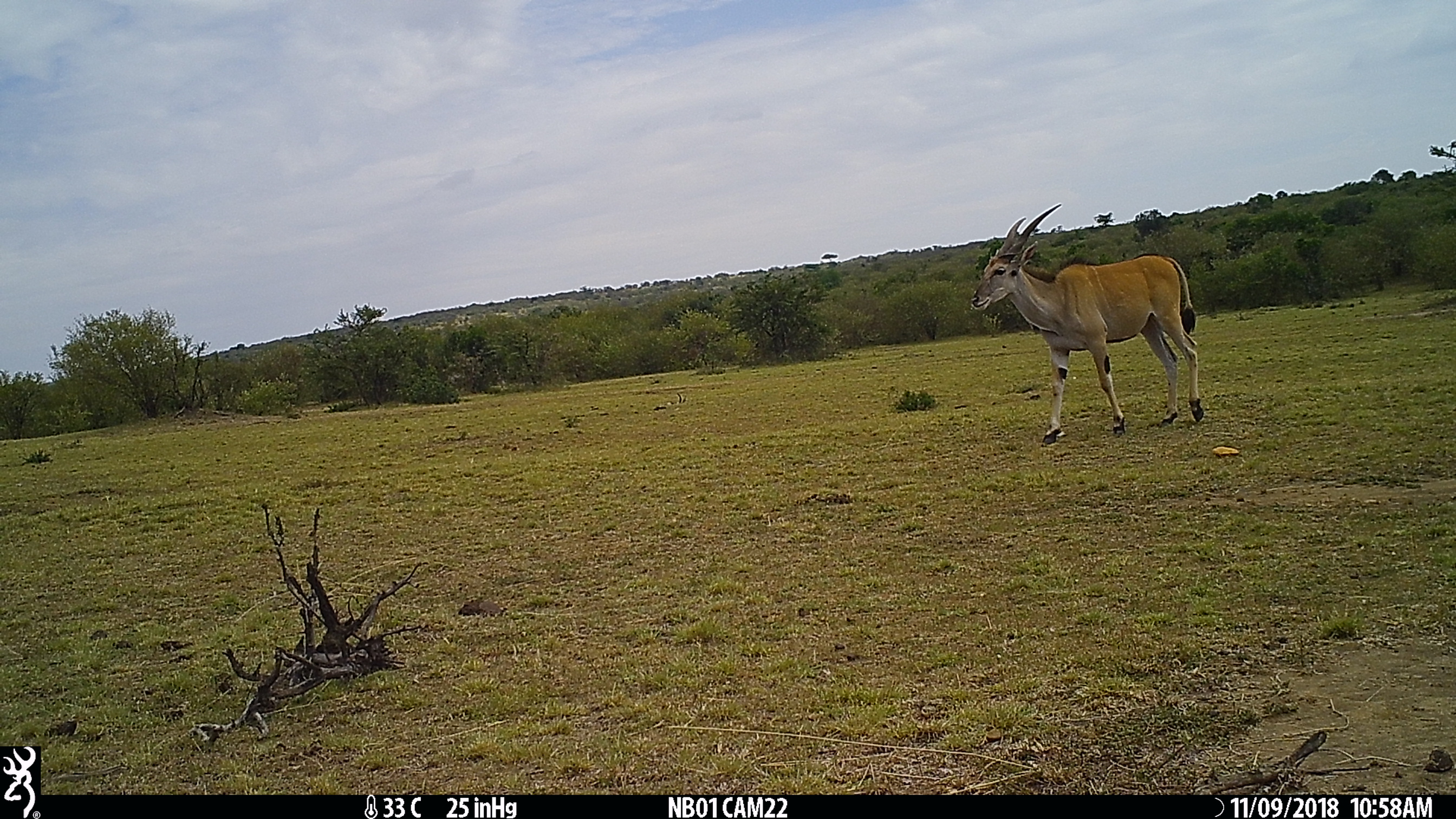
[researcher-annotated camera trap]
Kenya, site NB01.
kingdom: Animalia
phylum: Chordata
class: Mammalia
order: Artiodactyla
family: Bovidae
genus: Tragelaphus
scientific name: Tragelaphus oryx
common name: eland